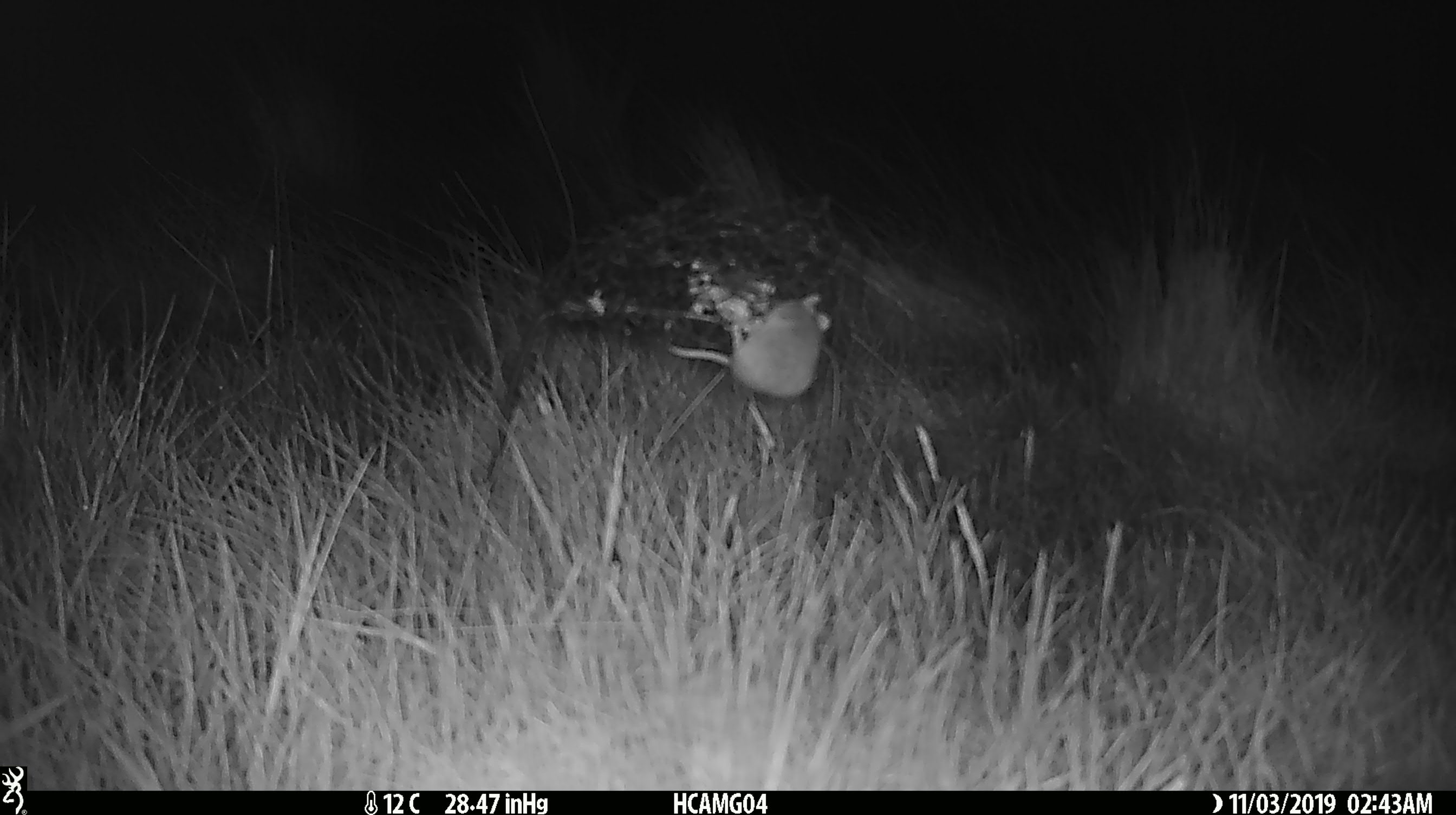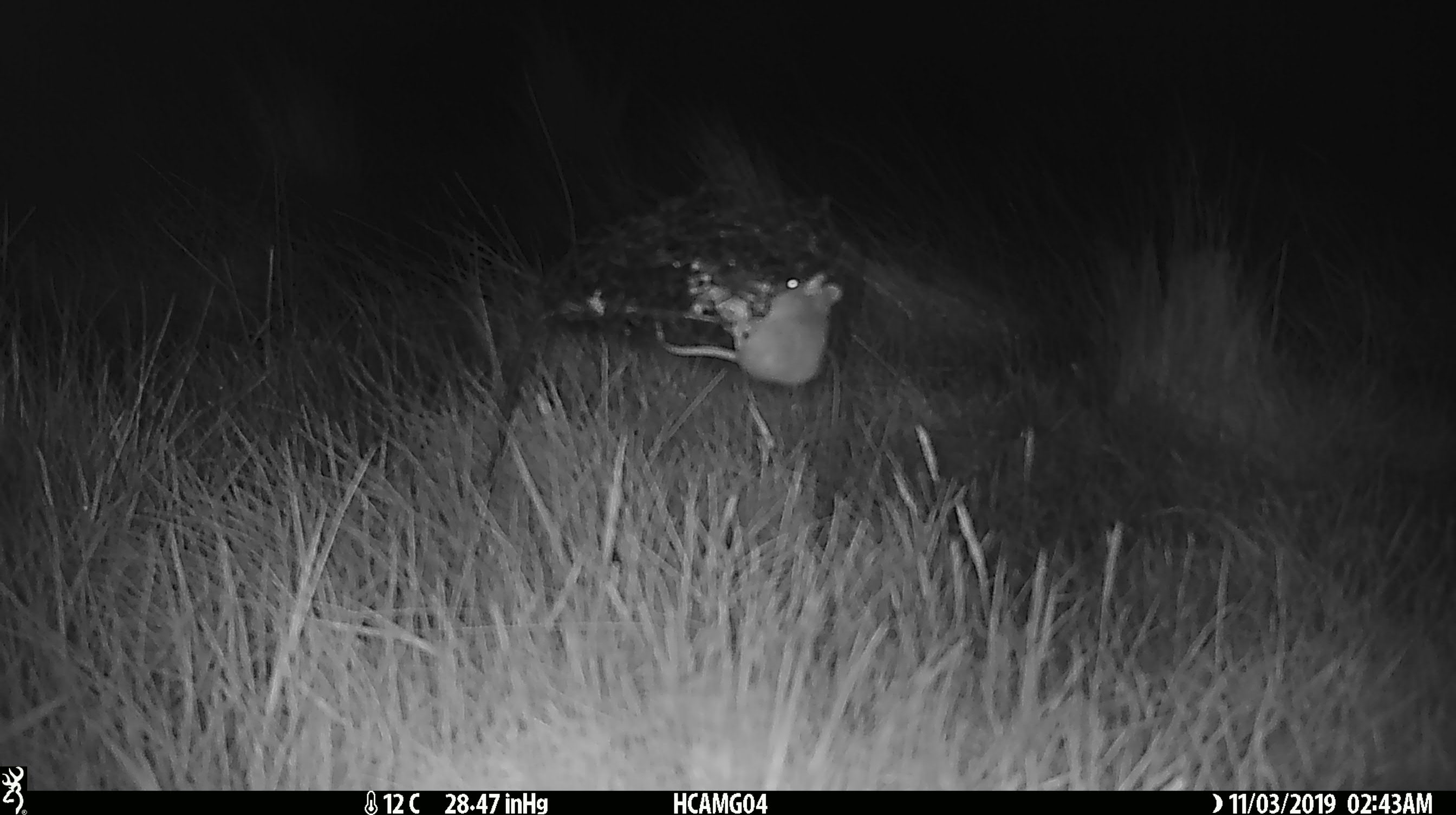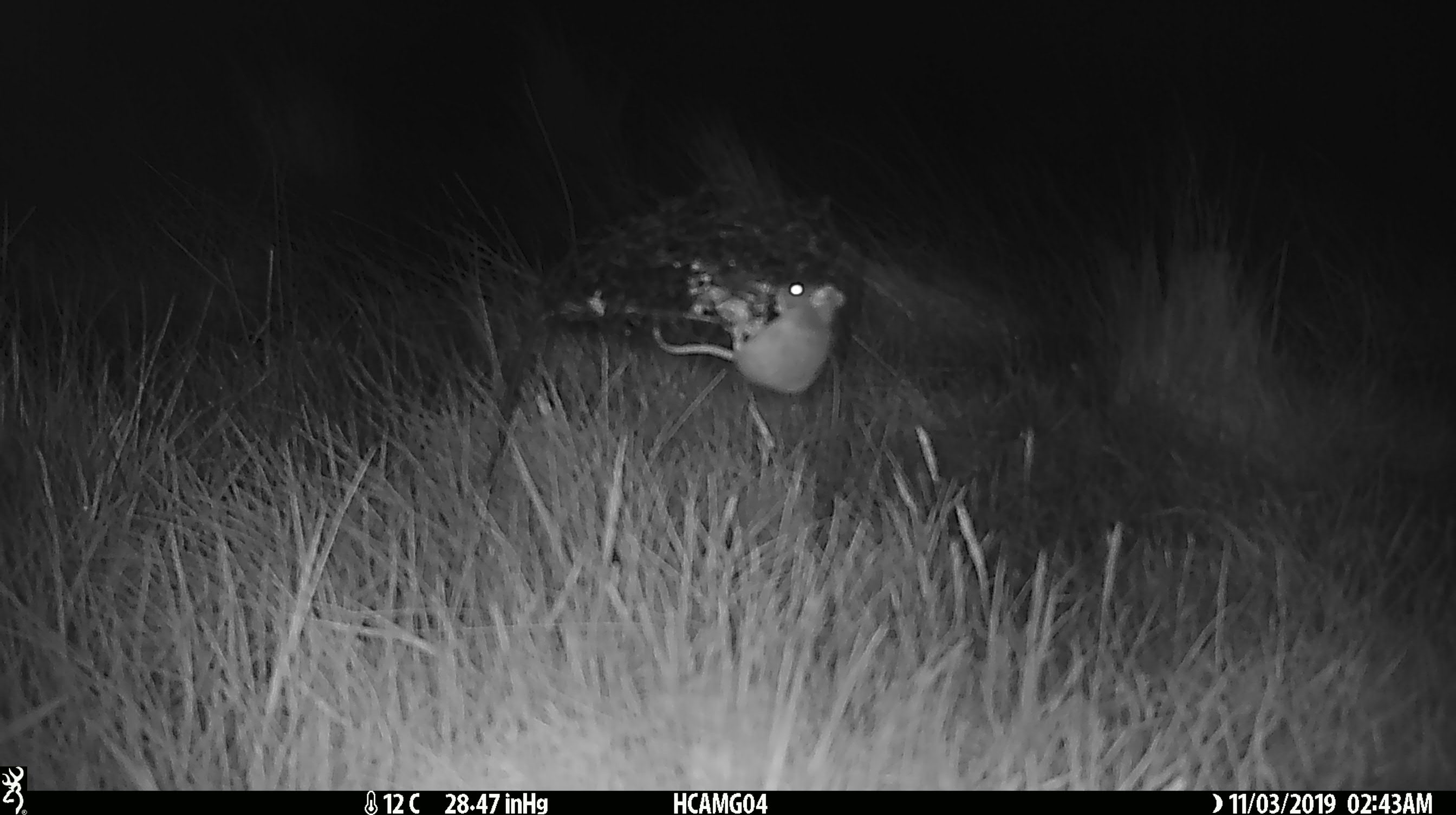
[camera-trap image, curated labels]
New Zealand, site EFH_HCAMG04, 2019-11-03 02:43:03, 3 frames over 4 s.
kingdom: Animalia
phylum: Chordata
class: Mammalia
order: Rodentia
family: Muridae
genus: Mus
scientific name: Mus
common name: mouse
Mouse (Mus).